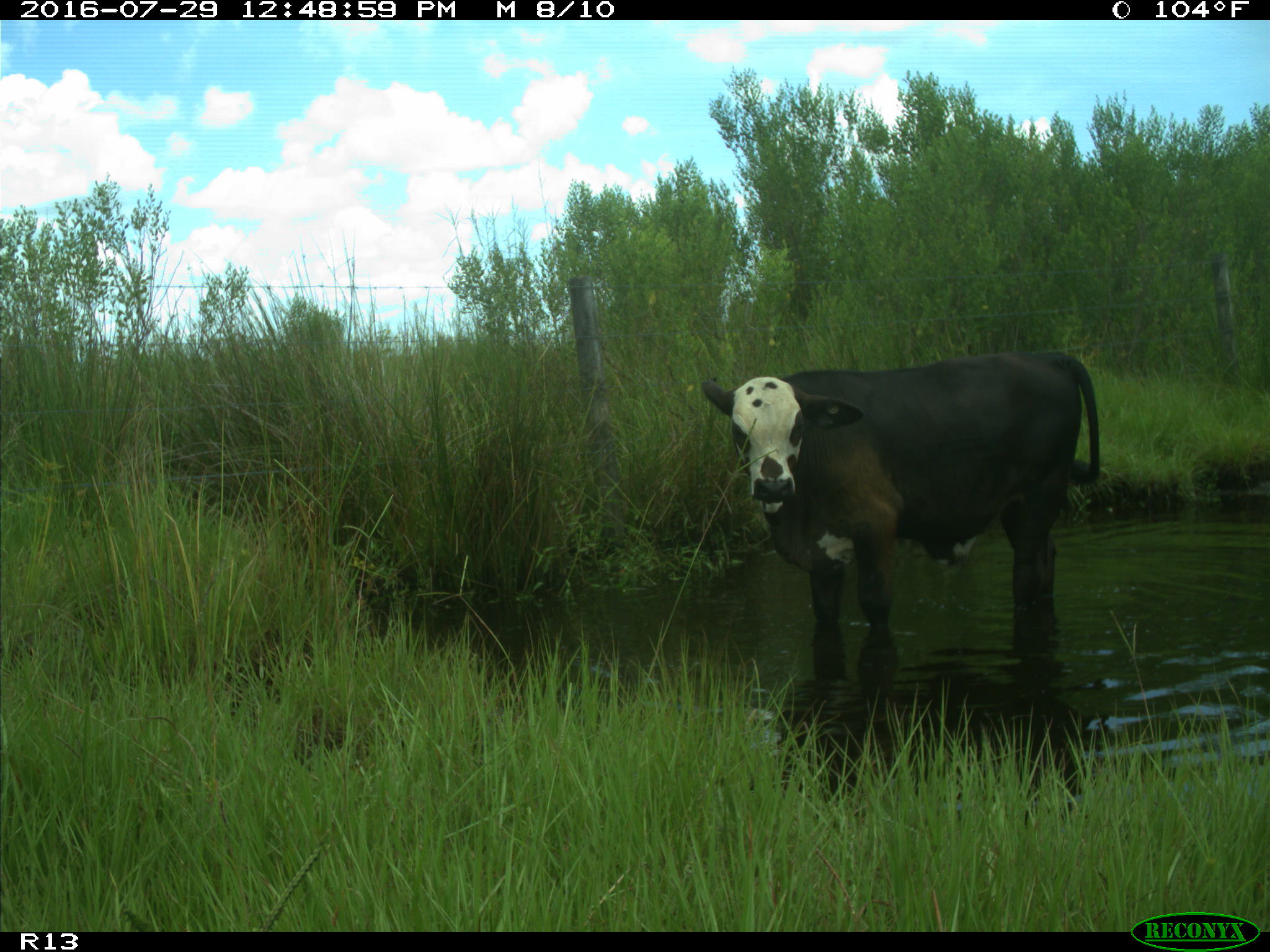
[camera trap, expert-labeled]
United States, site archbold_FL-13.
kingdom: Animalia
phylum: Chordata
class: Mammalia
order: Artiodactyla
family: Bovidae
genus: Bos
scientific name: Bos taurus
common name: domestic cow